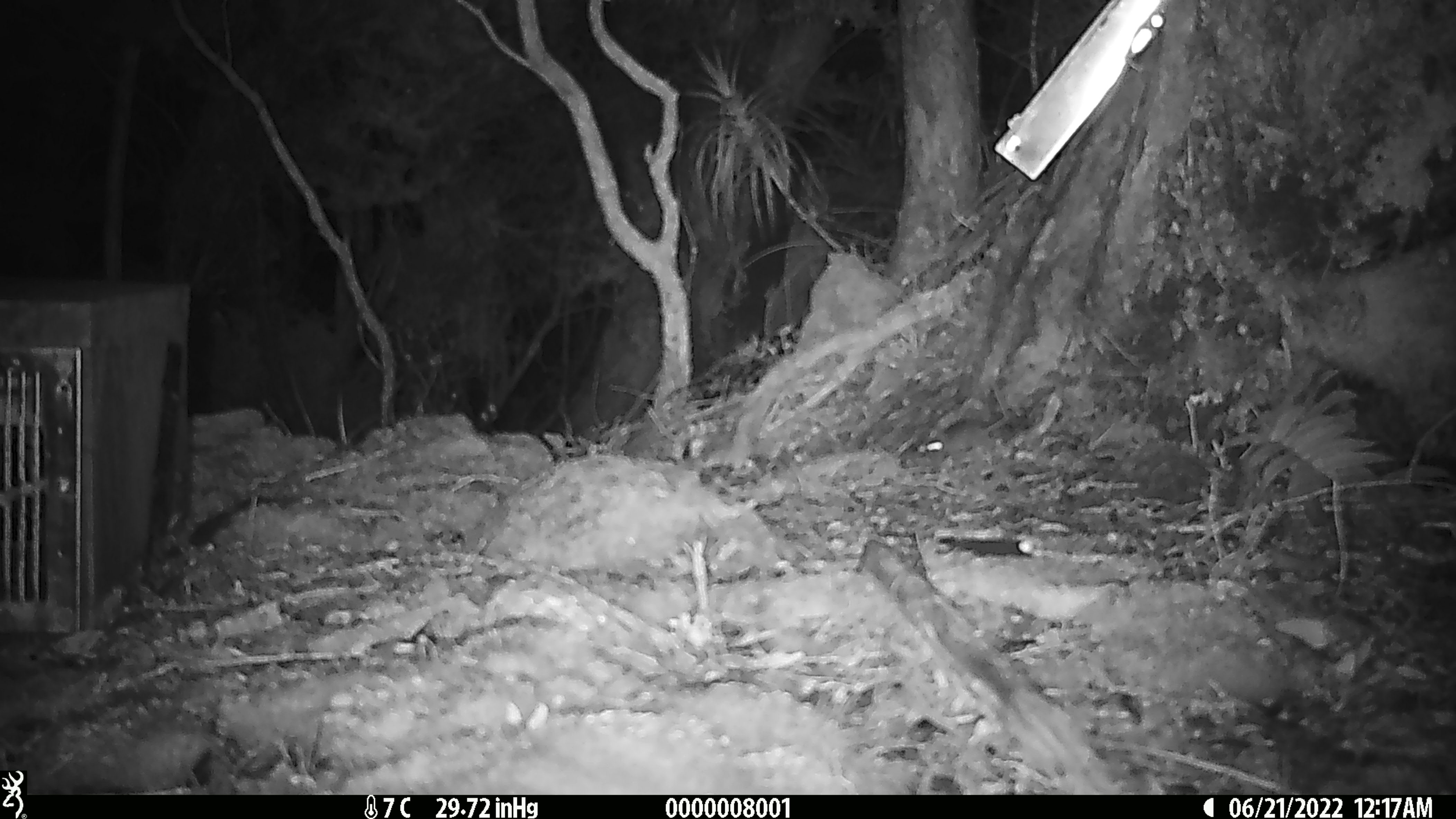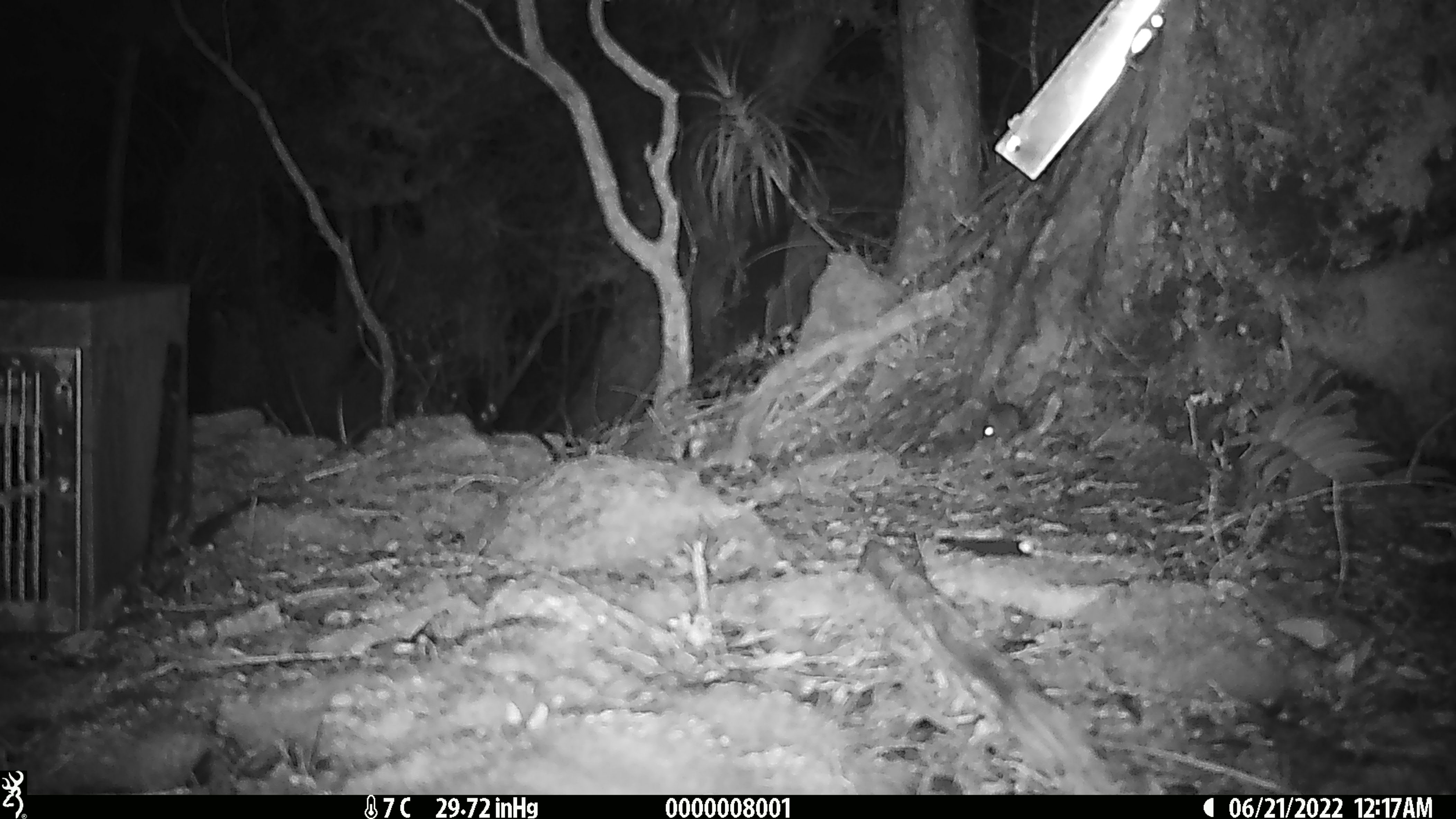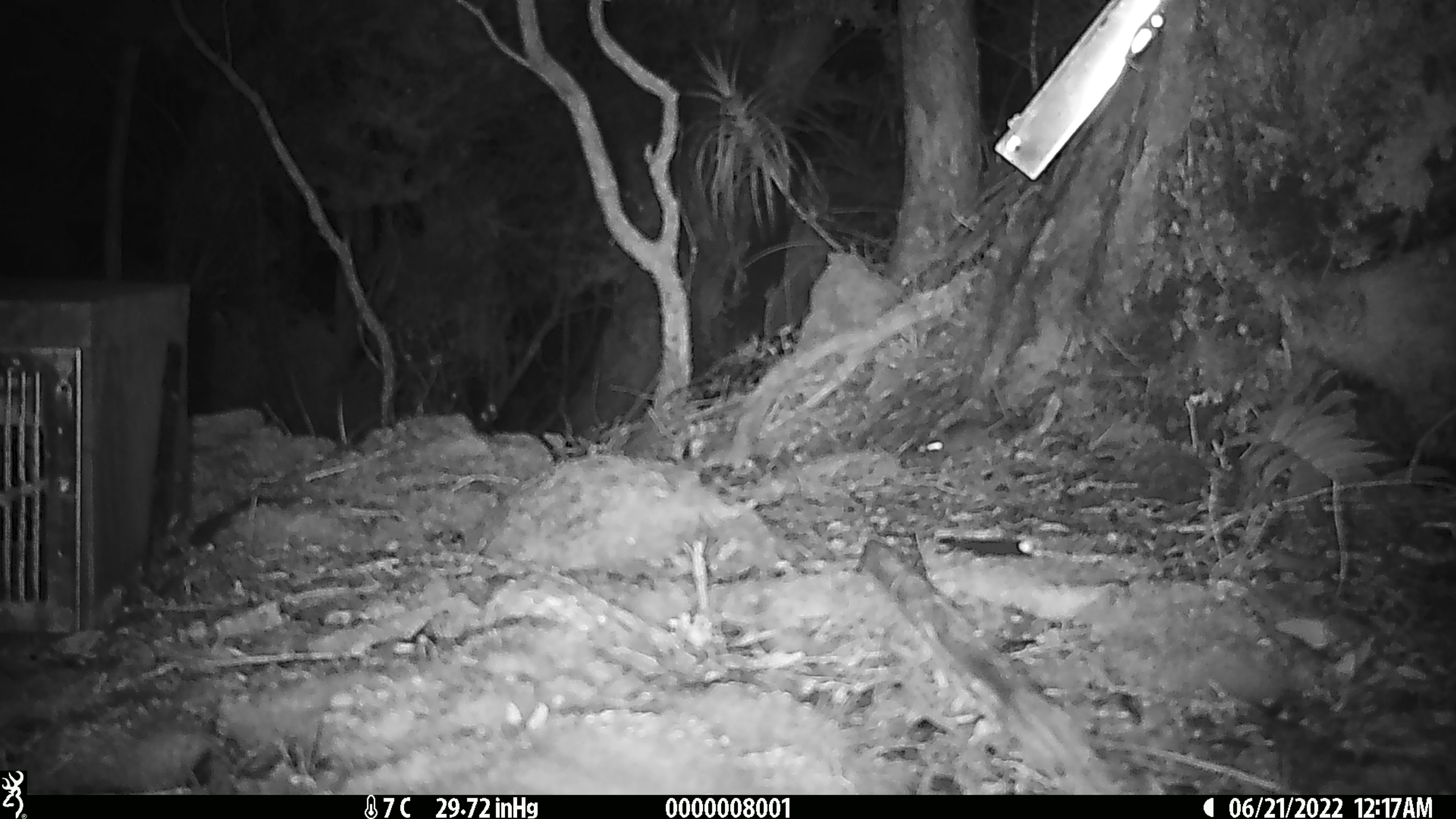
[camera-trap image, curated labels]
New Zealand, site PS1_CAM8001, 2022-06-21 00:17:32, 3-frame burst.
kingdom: Animalia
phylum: Chordata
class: Mammalia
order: Rodentia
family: Muridae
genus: Mus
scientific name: Mus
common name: mouse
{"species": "mouse (Mus)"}